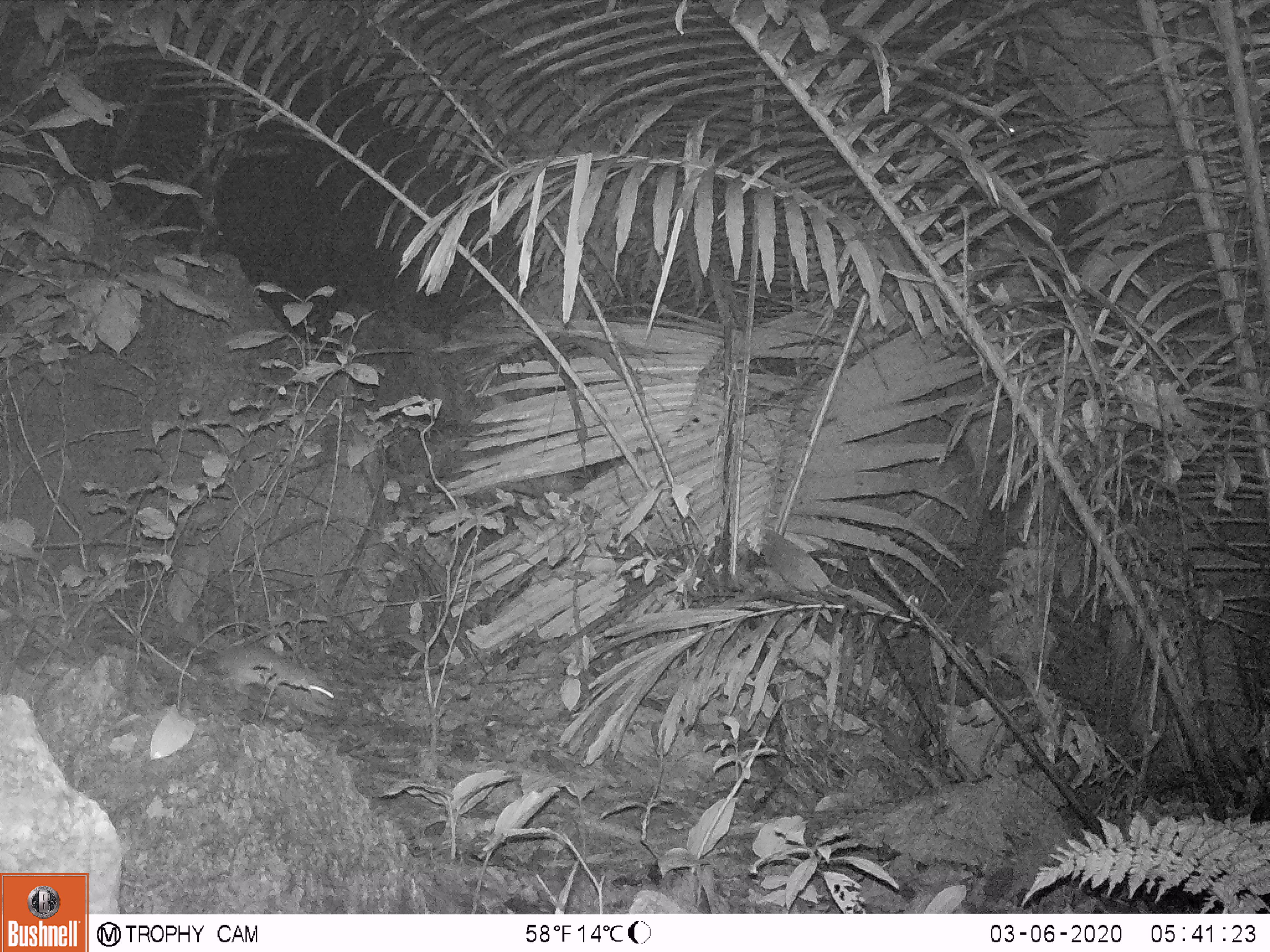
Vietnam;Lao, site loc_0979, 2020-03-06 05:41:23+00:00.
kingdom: Animalia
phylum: Chordata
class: Mammalia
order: Rodentia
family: Muridae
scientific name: Muridae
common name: old-world mice and rats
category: unidentified murid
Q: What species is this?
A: Unidentified murid (old-world mice and rats) (Muridae).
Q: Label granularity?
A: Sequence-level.